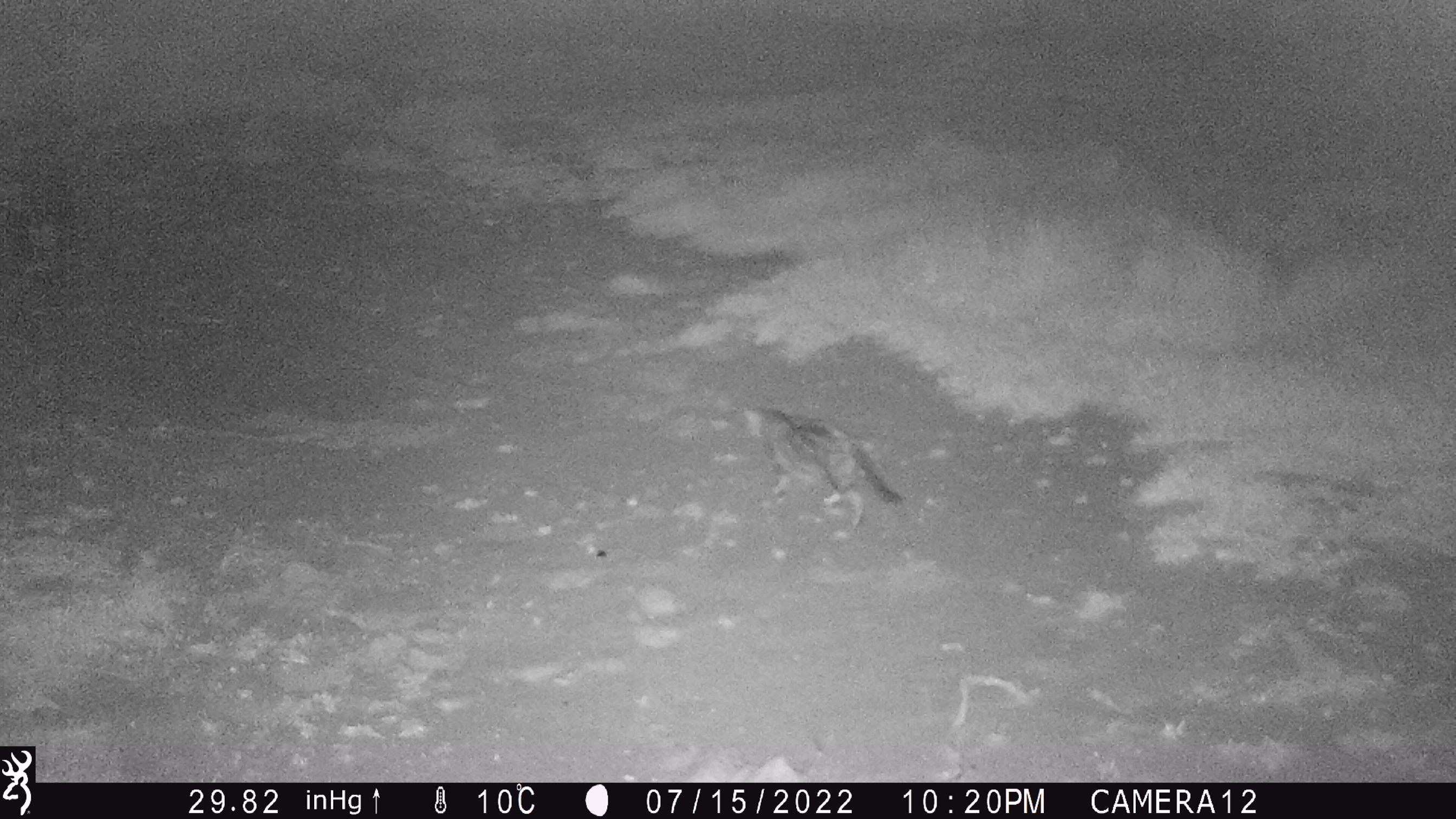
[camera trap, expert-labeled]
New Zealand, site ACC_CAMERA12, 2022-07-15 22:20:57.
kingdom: Animalia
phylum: Chordata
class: Mammalia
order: Carnivora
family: Felidae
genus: Felis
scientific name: Felis catus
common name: domestic cat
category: cat